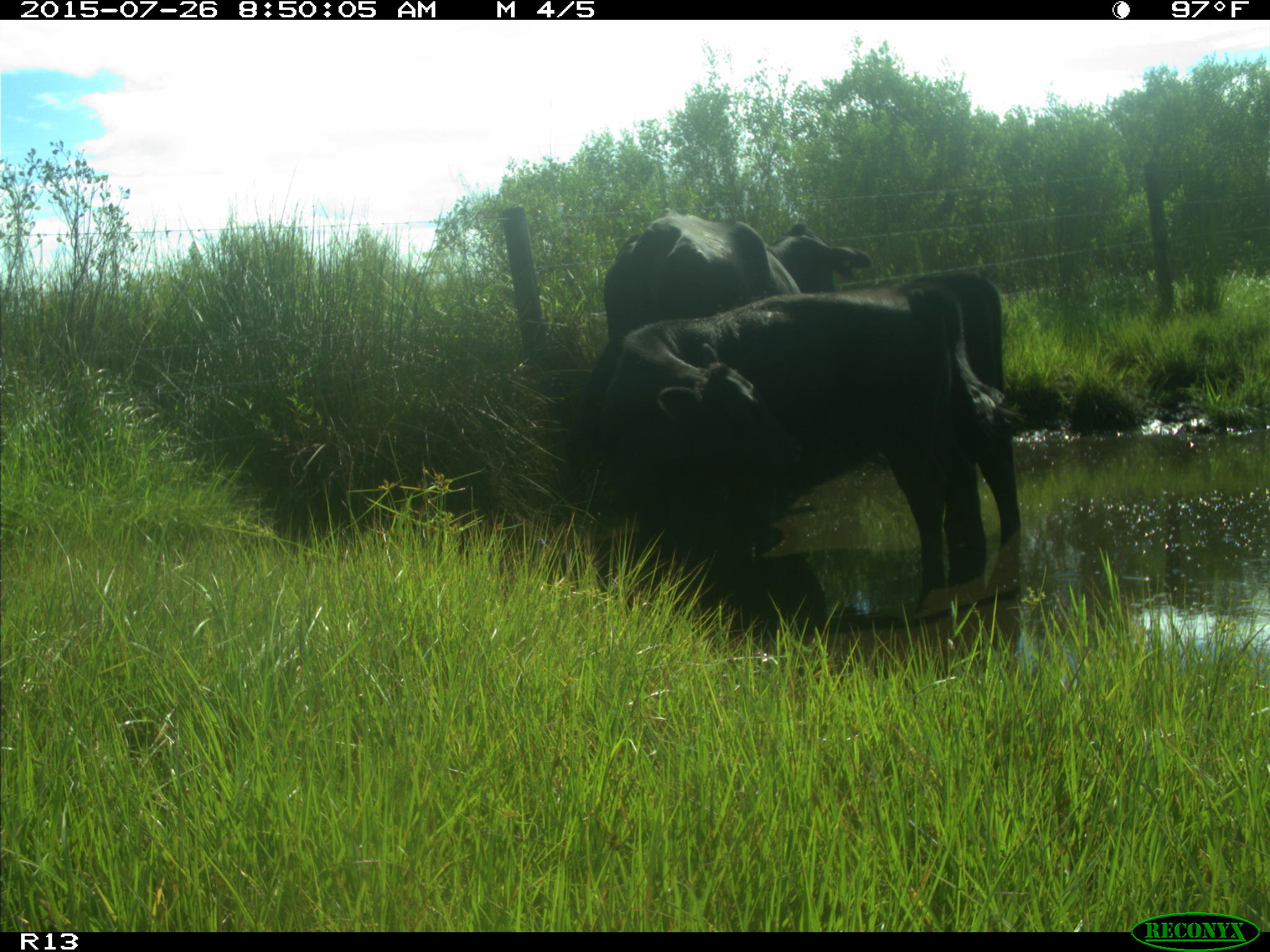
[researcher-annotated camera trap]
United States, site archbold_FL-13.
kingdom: Animalia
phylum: Chordata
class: Mammalia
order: Artiodactyla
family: Bovidae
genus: Bos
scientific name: Bos taurus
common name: domestic cow